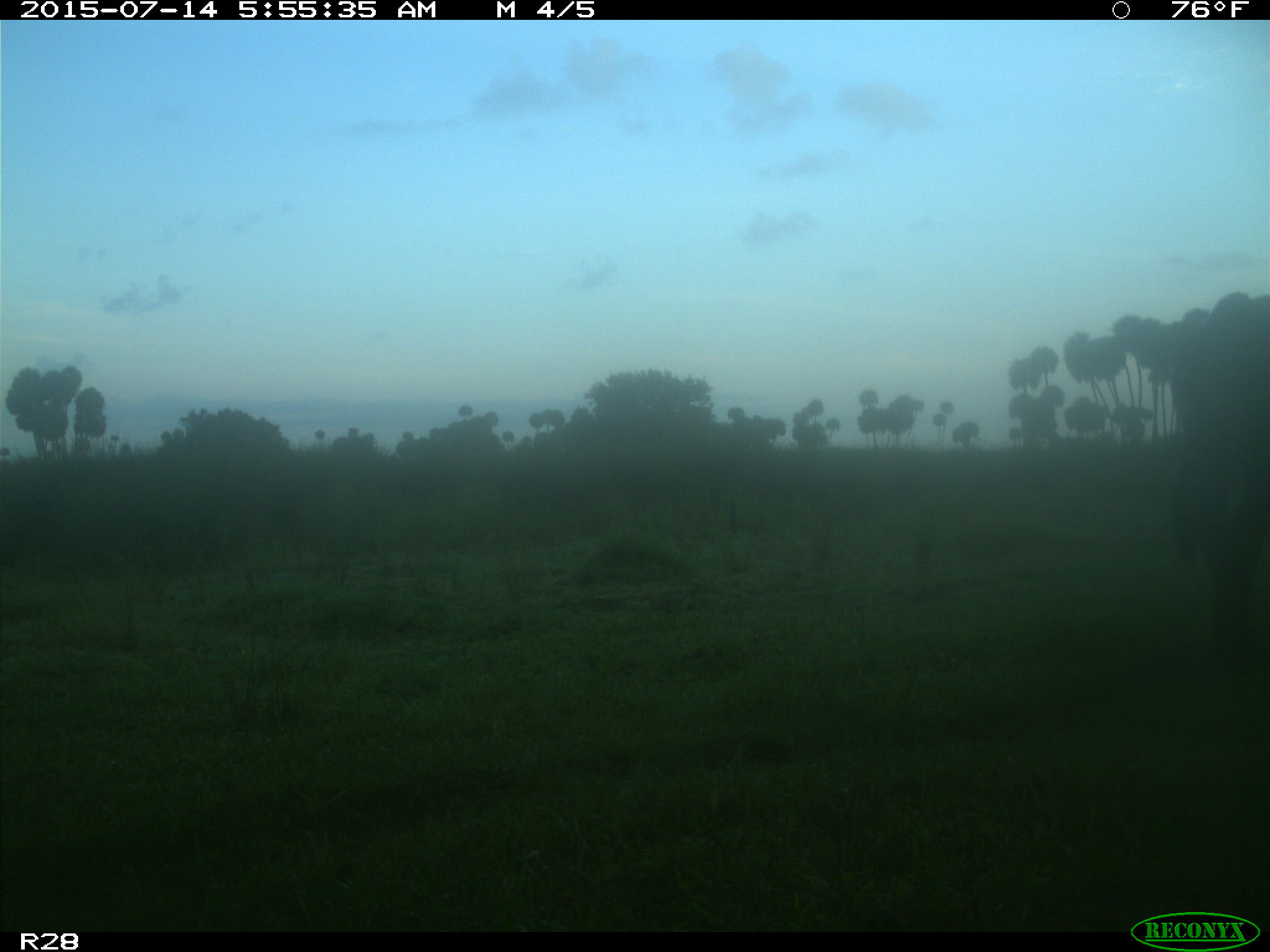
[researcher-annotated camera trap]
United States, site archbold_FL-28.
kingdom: Animalia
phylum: Chordata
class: Mammalia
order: Artiodactyla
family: Bovidae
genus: Bos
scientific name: Bos taurus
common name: domestic cow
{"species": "Bos taurus (domestic cow)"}